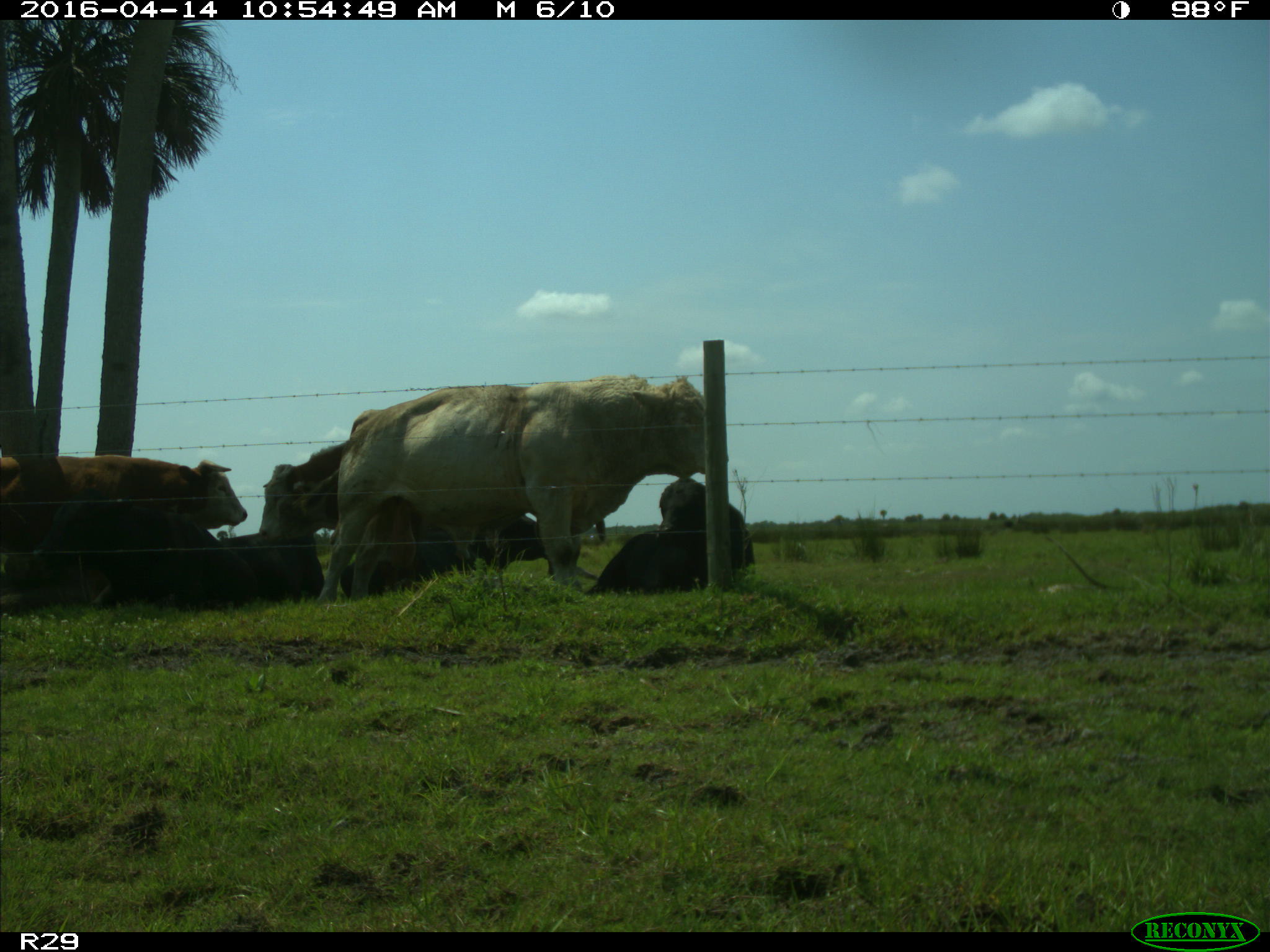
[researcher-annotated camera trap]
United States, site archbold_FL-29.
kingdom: Animalia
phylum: Chordata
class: Mammalia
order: Artiodactyla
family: Bovidae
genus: Bos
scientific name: Bos taurus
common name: domestic cow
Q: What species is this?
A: Bos taurus (domestic cow).